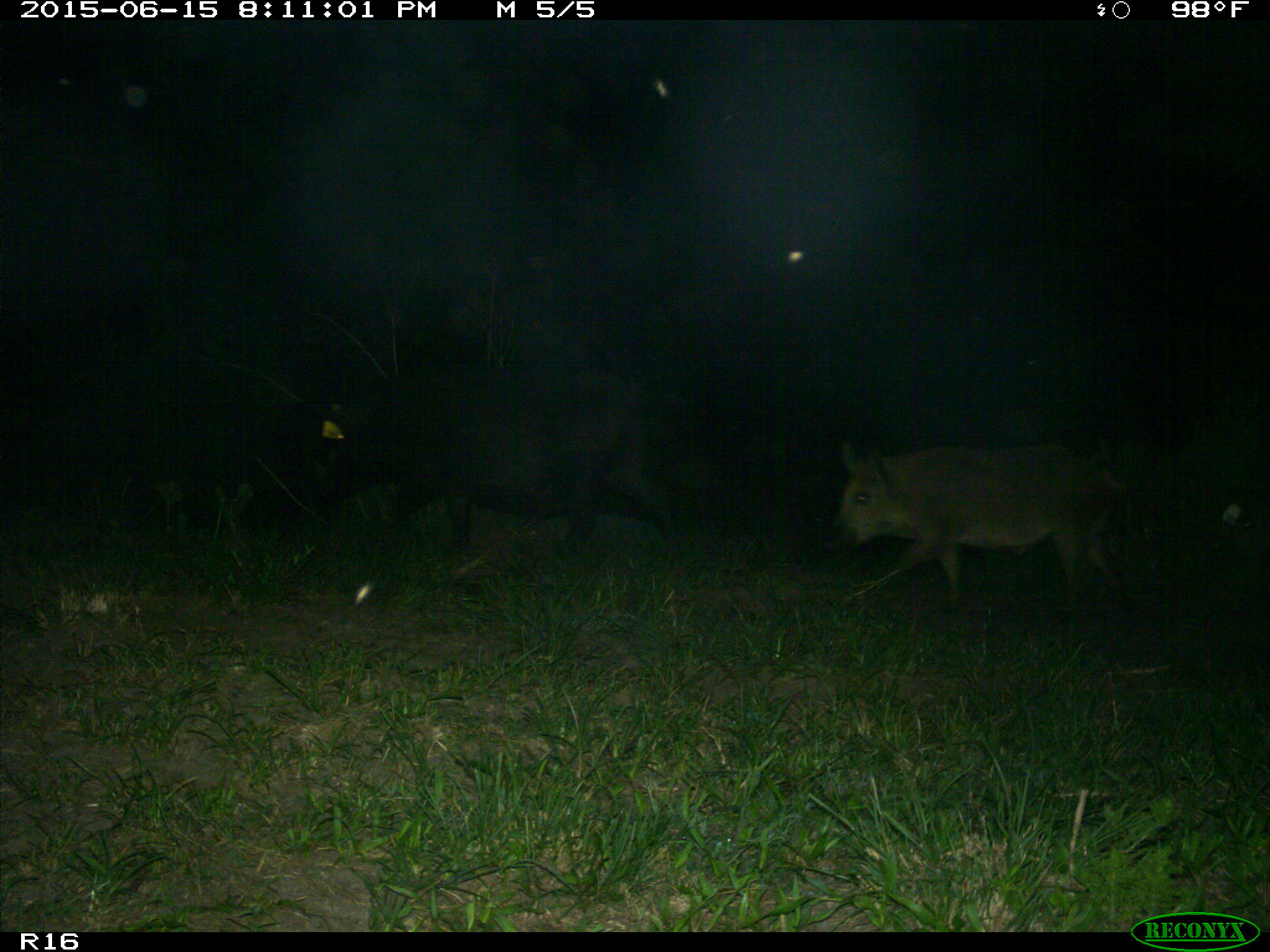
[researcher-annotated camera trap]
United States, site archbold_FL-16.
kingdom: Animalia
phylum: Chordata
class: Mammalia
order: Artiodactyla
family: Suidae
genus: Sus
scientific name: Sus scrofa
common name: wild boar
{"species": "Sus scrofa (wild boar)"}